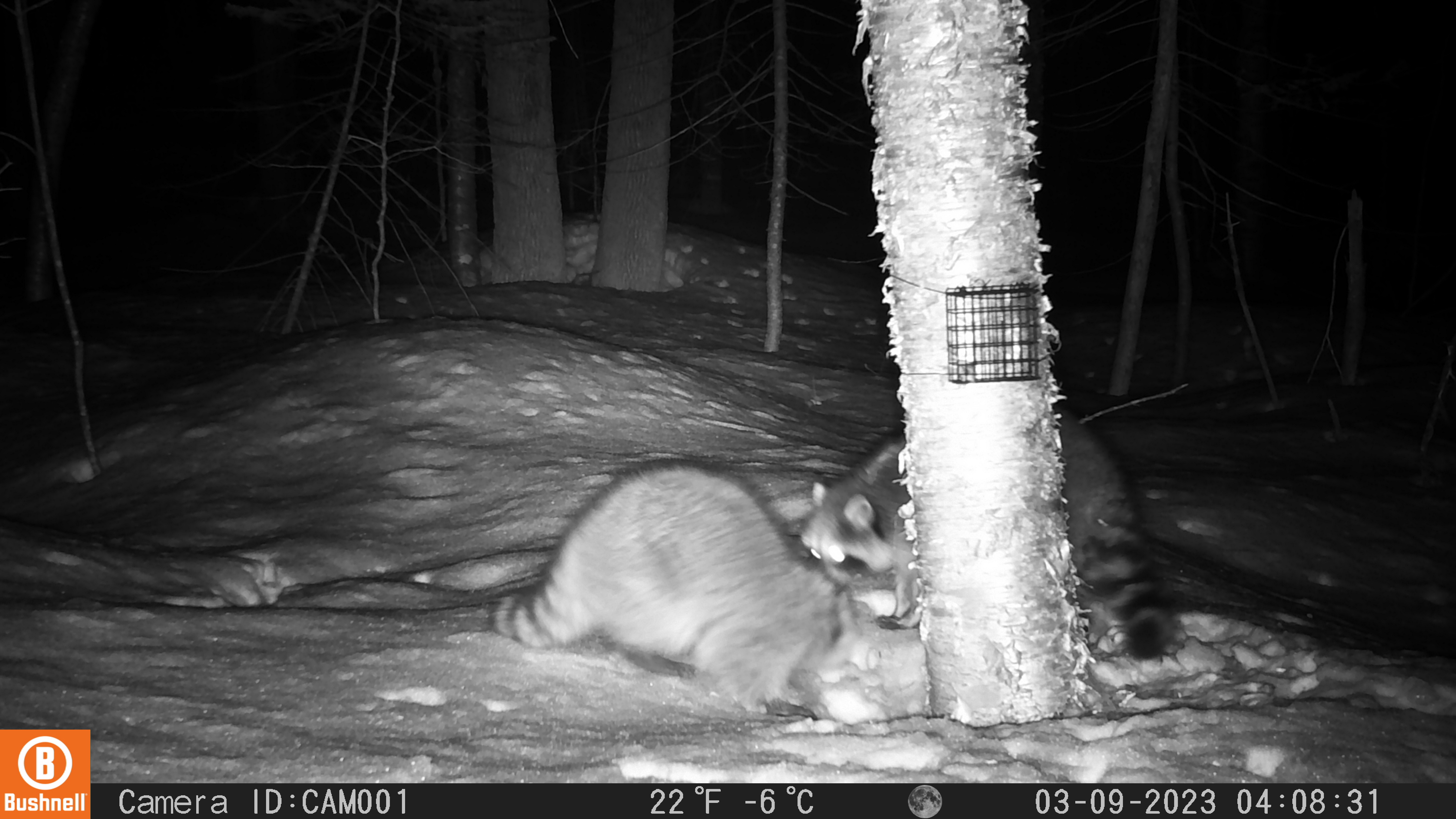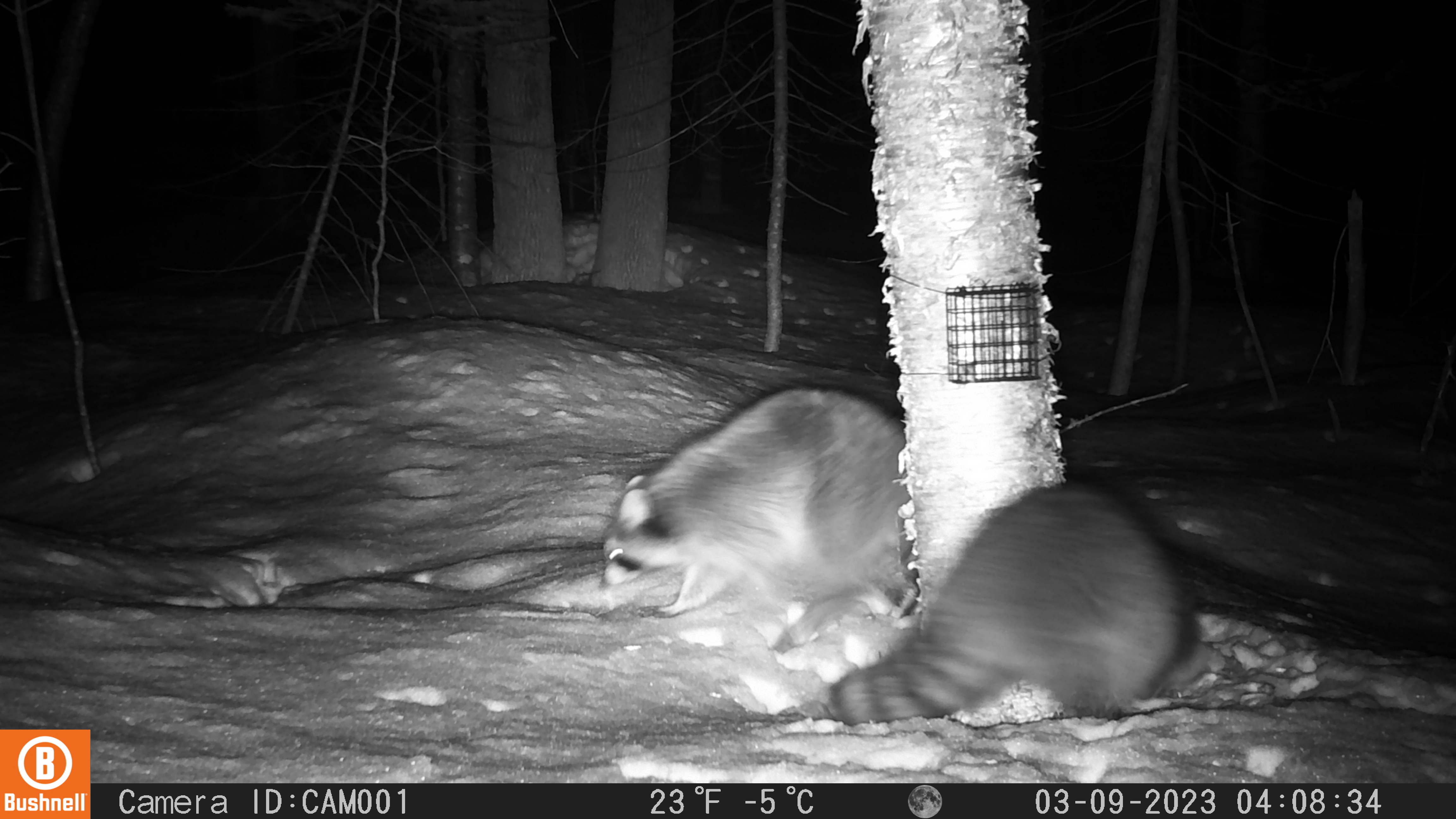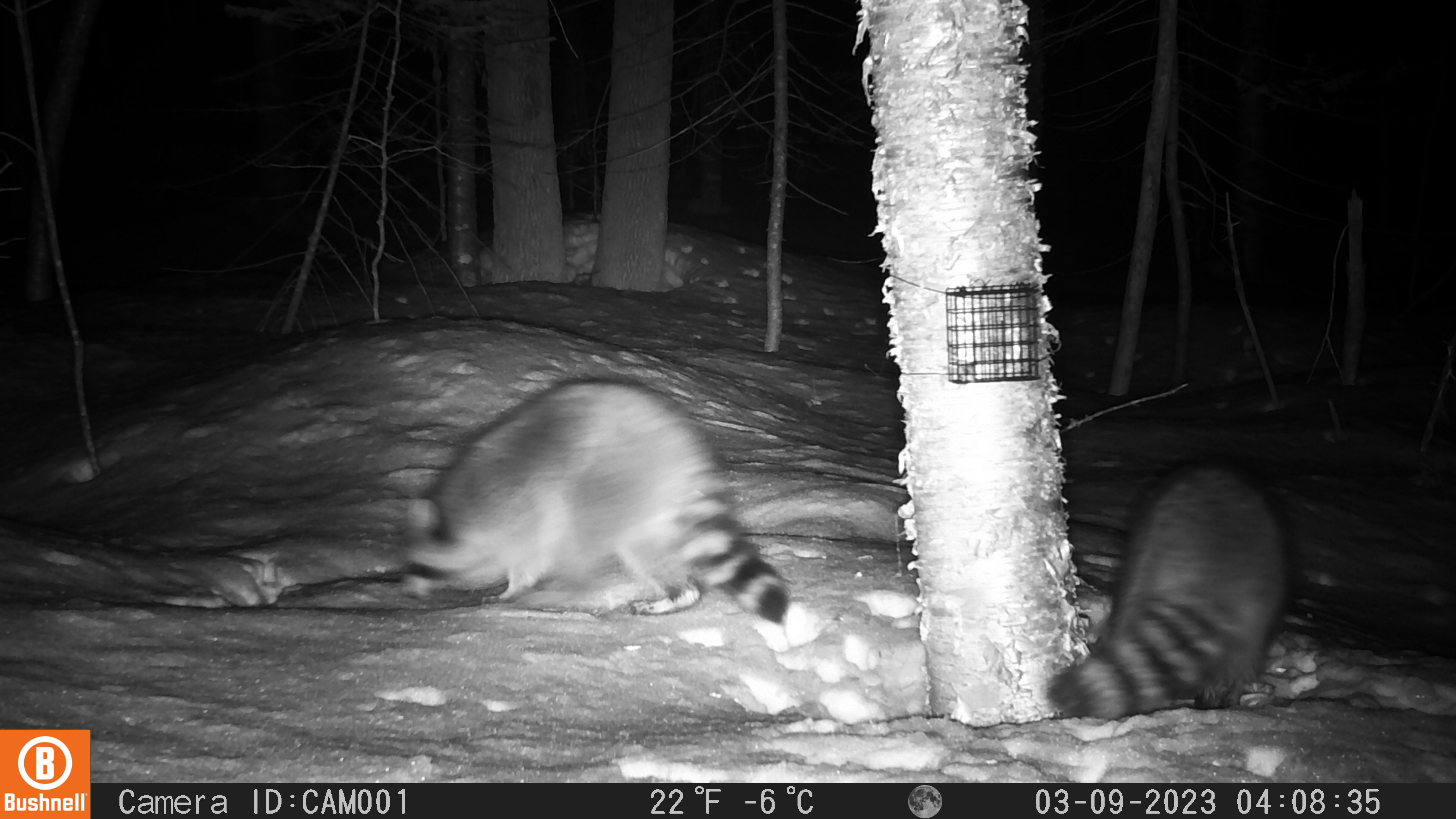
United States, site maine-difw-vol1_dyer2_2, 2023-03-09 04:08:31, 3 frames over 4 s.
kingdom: Animalia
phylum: Chordata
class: Mammalia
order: Carnivora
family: Procyonidae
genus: Procyon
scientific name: Procyon lotor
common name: raccoon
Raccoon (Procyon lotor).